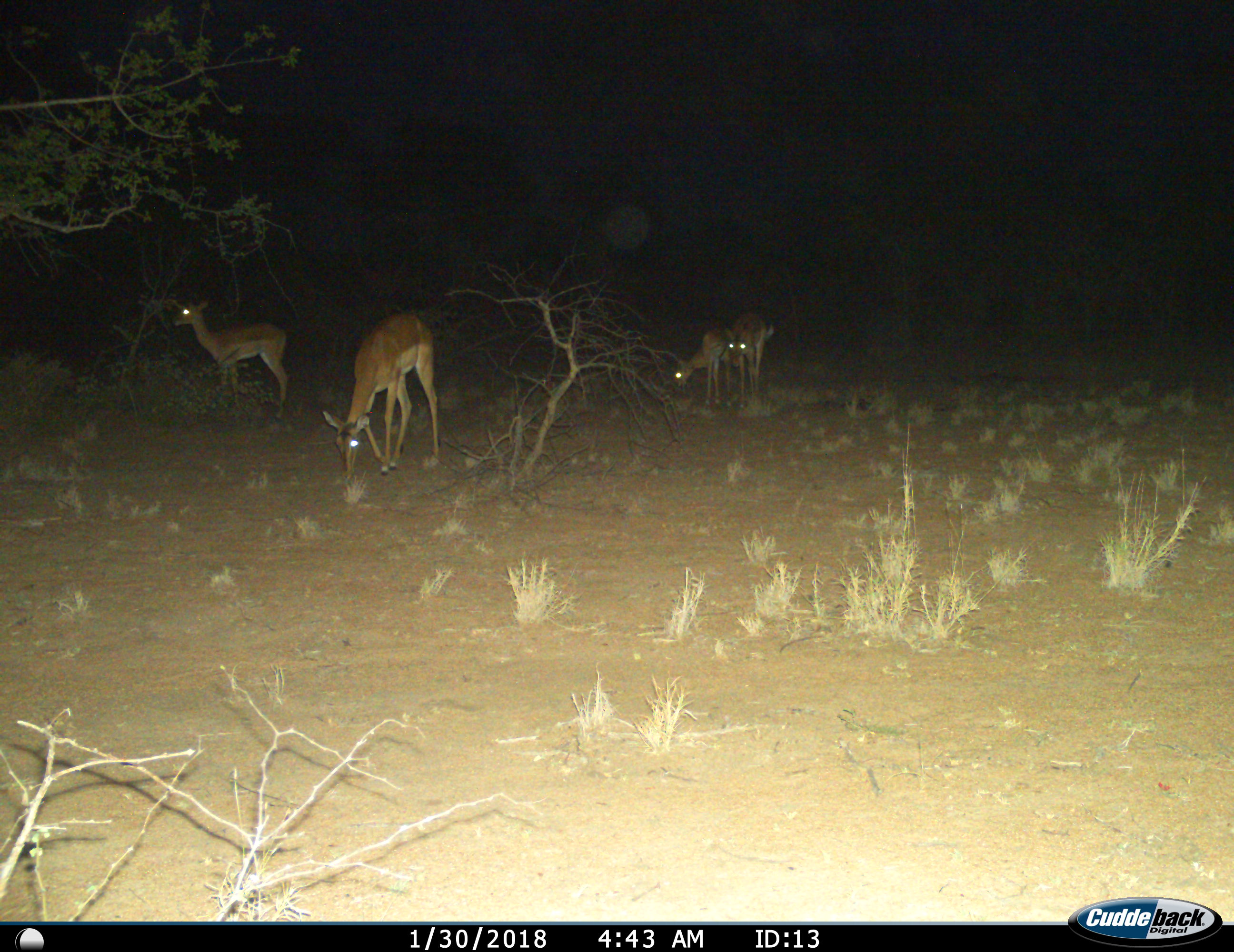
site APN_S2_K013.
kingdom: Animalia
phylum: Chordata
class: Mammalia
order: Artiodactyla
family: Bovidae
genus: Aepyceros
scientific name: Aepyceros melampus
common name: impala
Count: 4.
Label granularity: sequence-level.